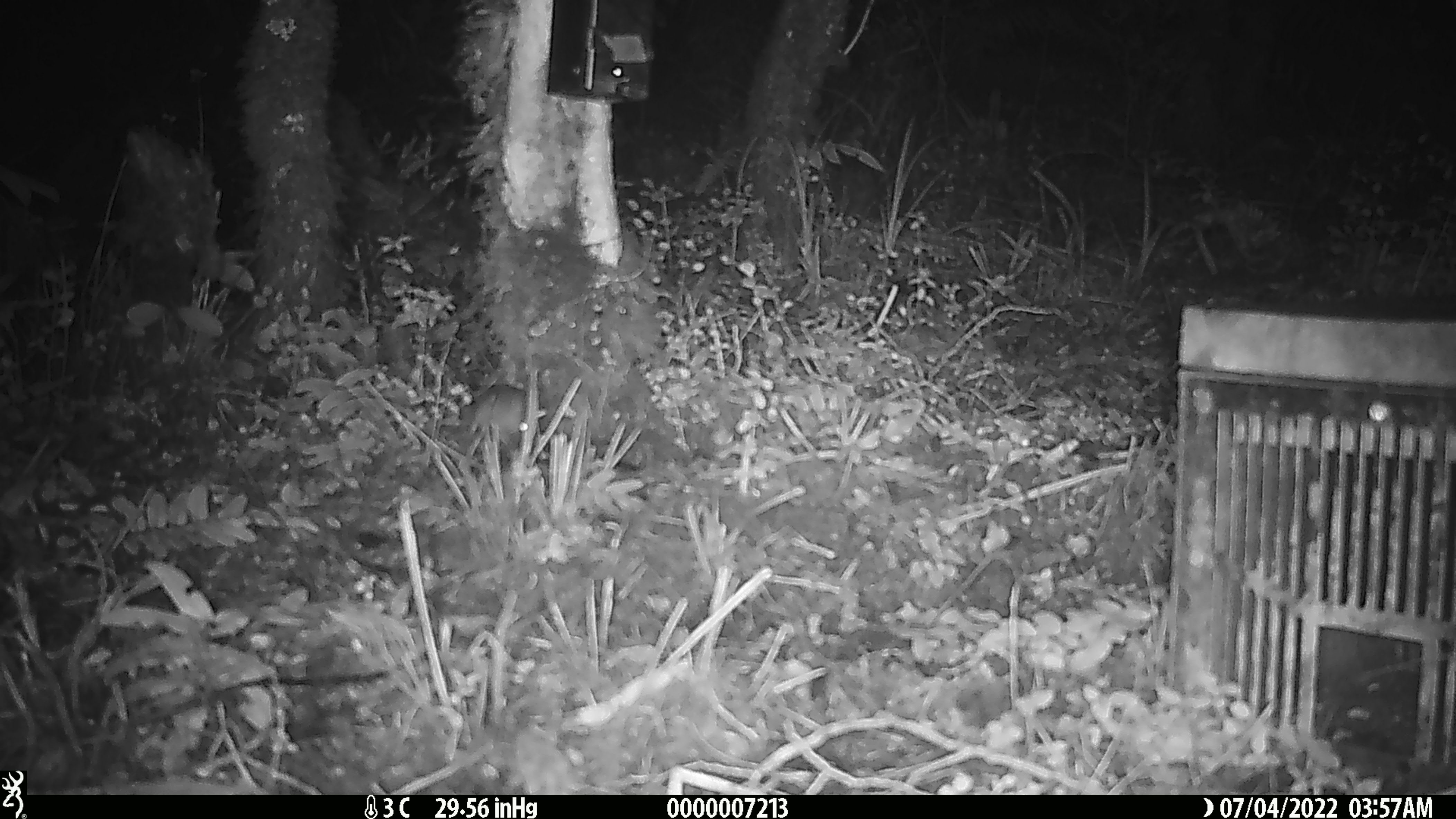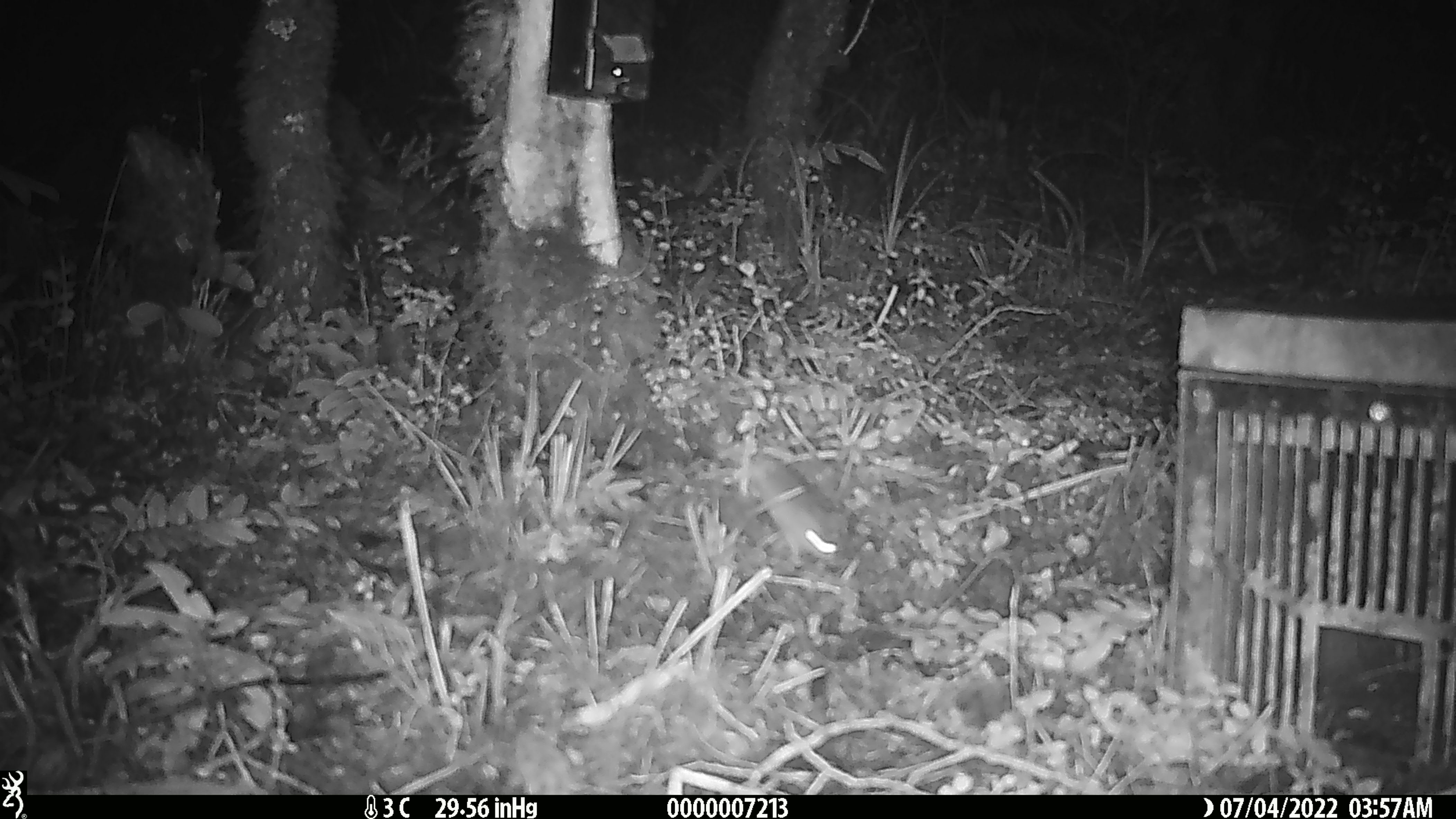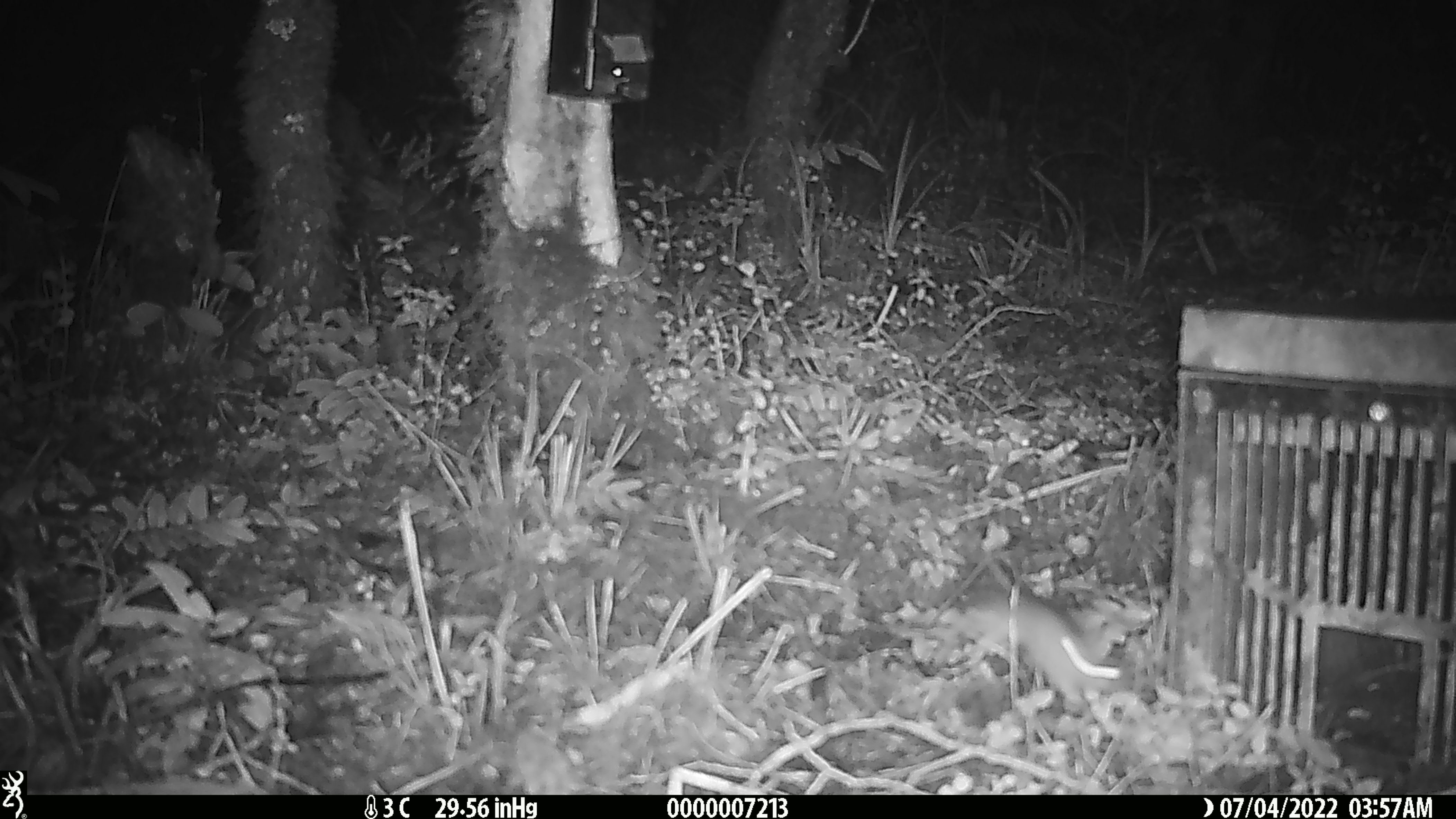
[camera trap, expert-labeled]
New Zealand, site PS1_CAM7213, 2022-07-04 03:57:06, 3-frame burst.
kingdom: Animalia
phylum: Chordata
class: Mammalia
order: Rodentia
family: Muridae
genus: Mus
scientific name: Mus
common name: mouse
Mouse (Mus).